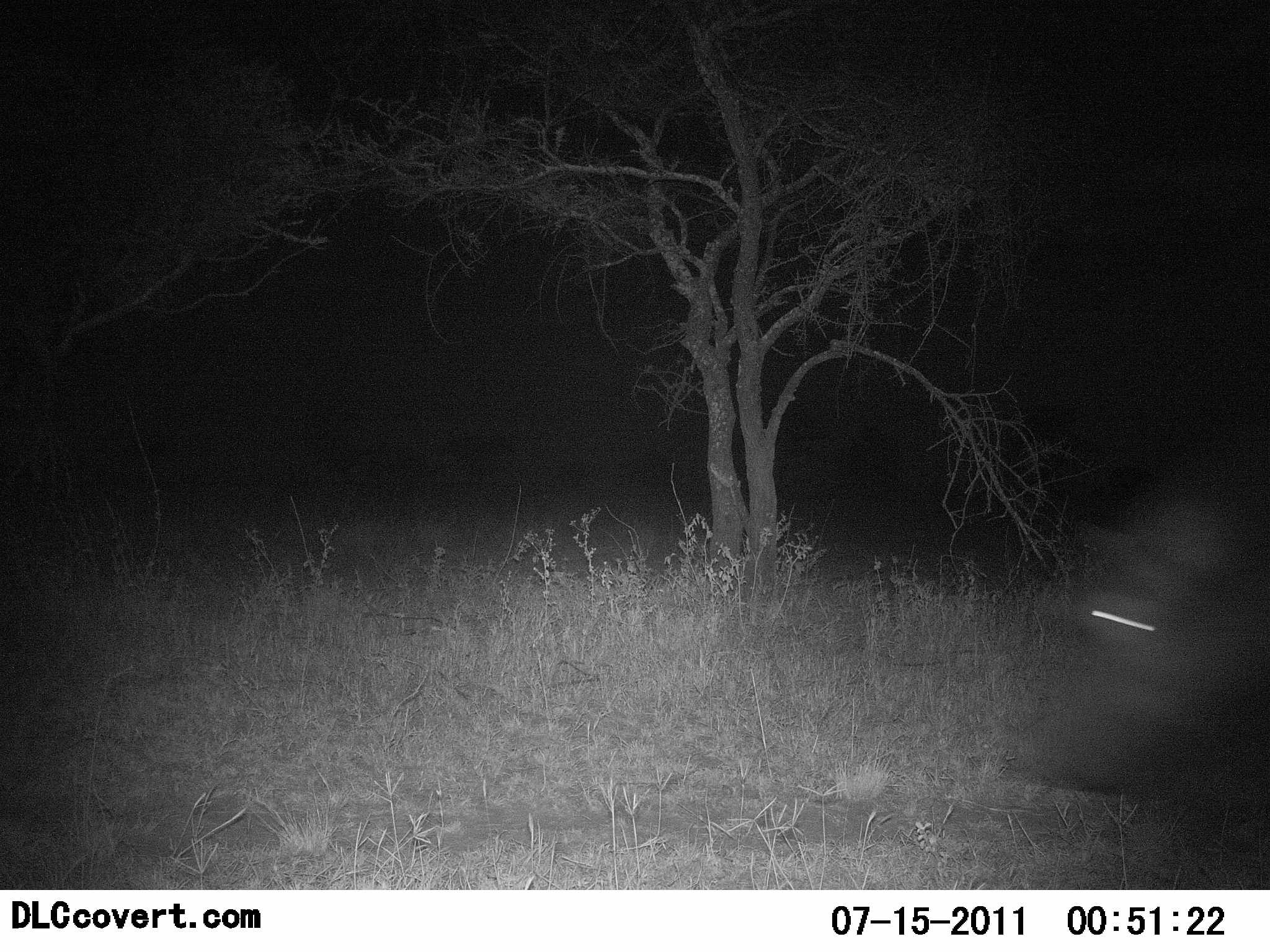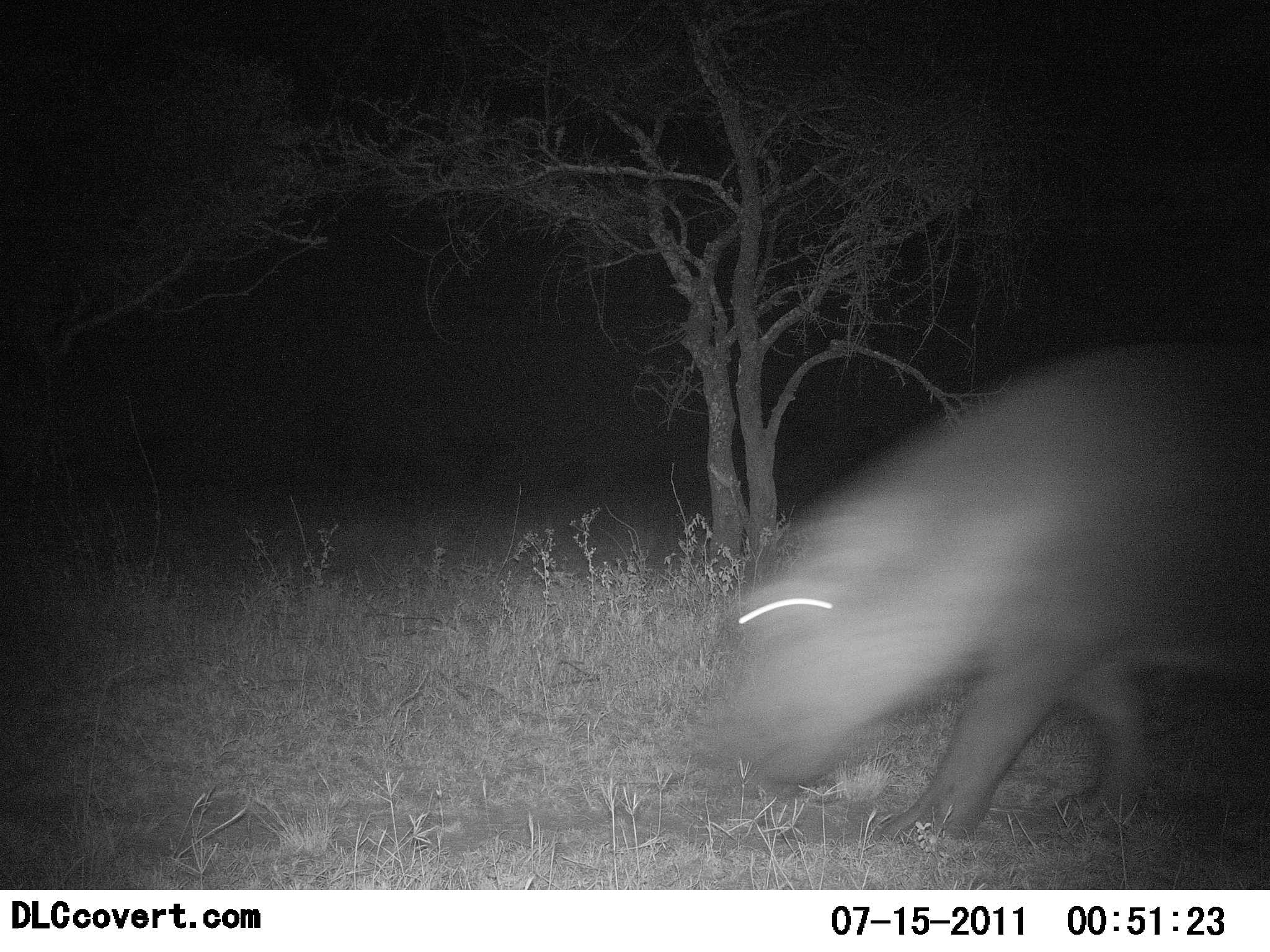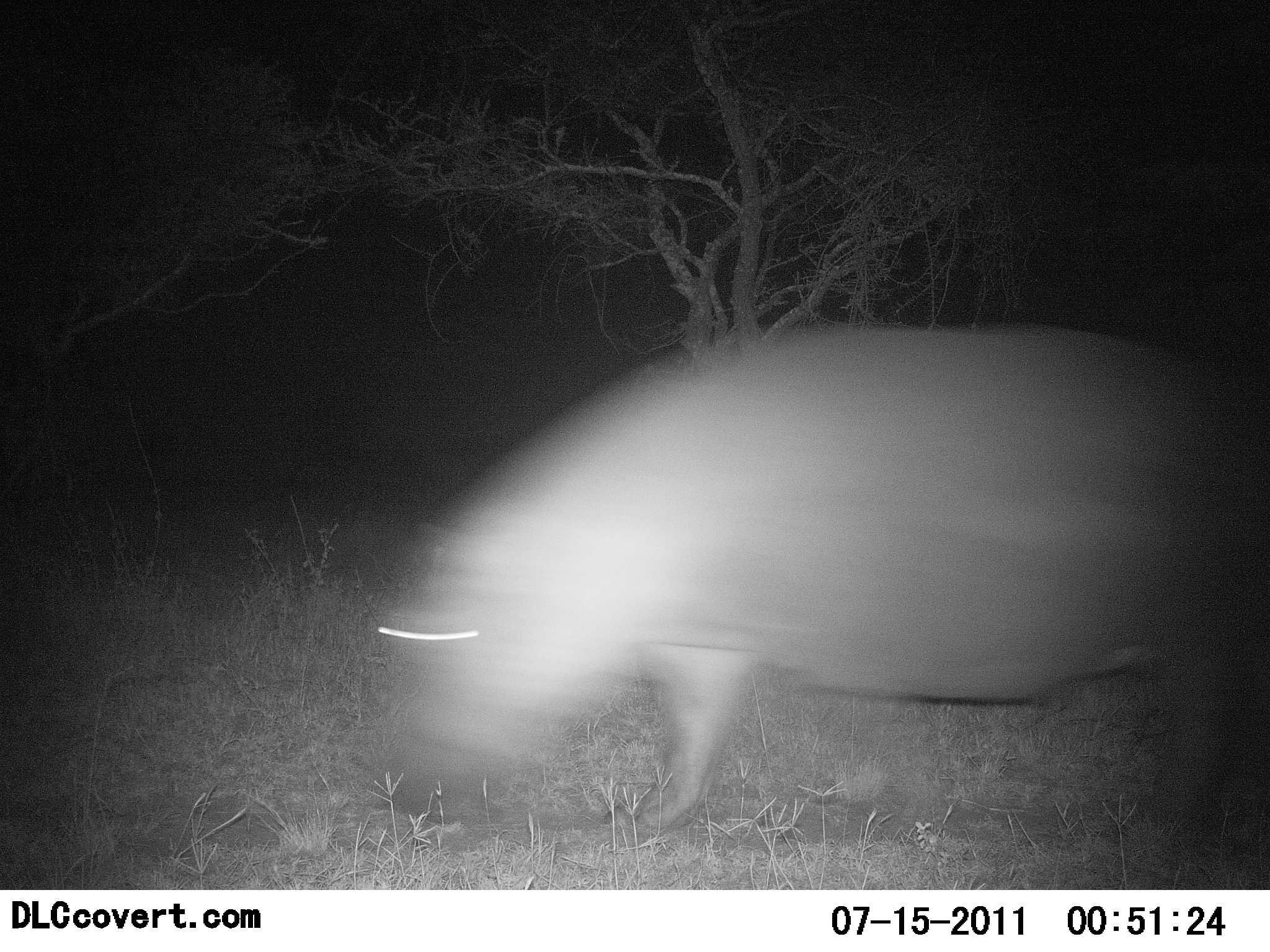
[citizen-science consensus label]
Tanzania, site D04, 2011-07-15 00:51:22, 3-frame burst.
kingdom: Animalia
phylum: Chordata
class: Mammalia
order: Artiodactyla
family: Hippopotamidae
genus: Hippopotamus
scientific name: Hippopotamus amphibius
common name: hippopotamus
Hippopotamus (Hippopotamus amphibius), count 1. Behavior (volunteer vote fractions): standing 0%, resting 0%, moving 100%, interacting 0%. Young present (vote fraction): 0%. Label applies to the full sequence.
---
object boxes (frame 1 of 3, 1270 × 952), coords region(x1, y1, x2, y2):
animal: region(1022, 492, 1270, 795)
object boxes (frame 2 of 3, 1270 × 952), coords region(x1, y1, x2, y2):
animal: region(726, 344, 1270, 846)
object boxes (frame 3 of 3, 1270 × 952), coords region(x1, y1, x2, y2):
animal: region(375, 326, 1270, 839)